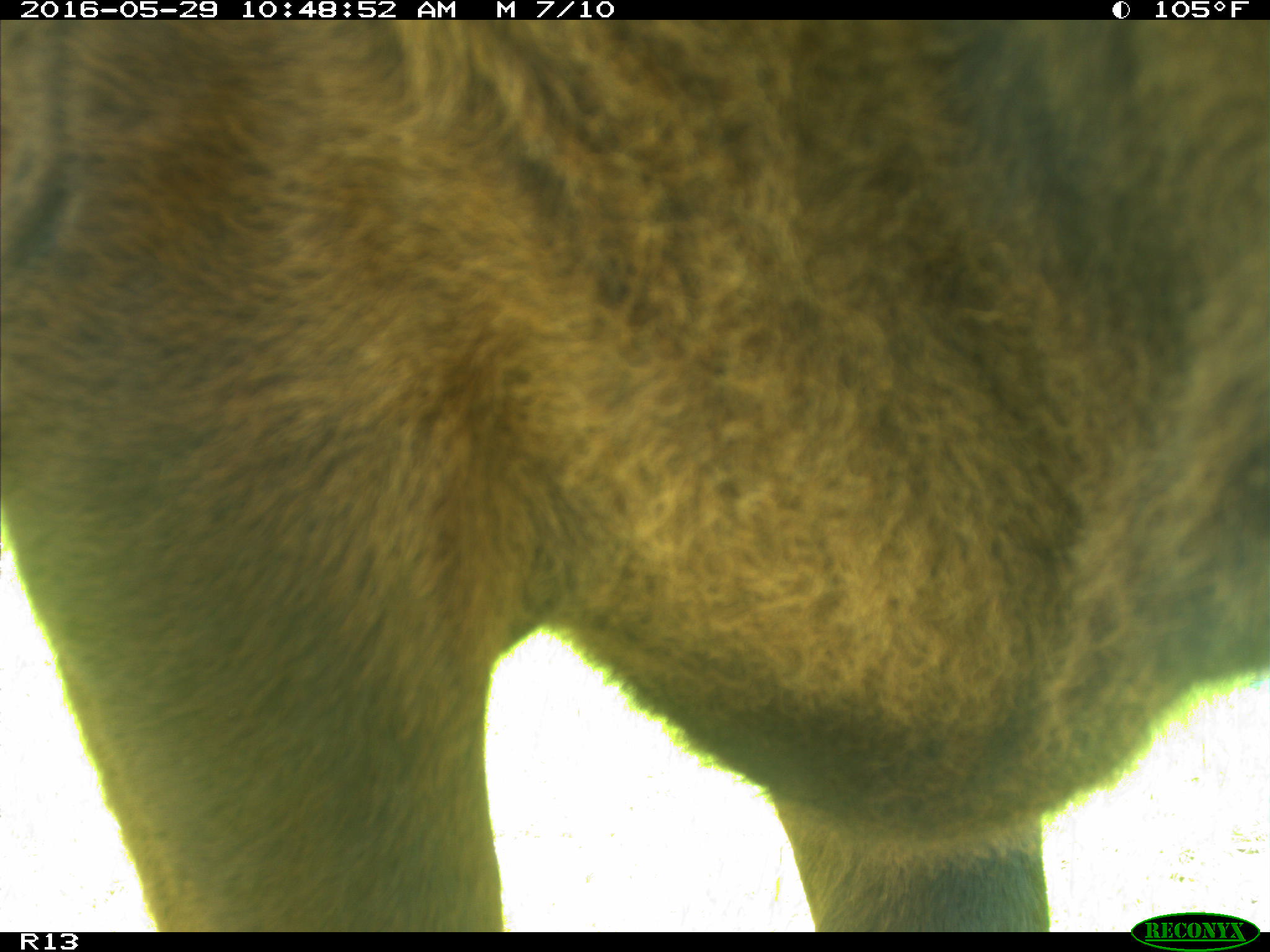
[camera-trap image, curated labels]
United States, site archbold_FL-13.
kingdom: Animalia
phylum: Chordata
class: Mammalia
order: Artiodactyla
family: Bovidae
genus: Bos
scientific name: Bos taurus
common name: domestic cow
Bos taurus (domestic cow).